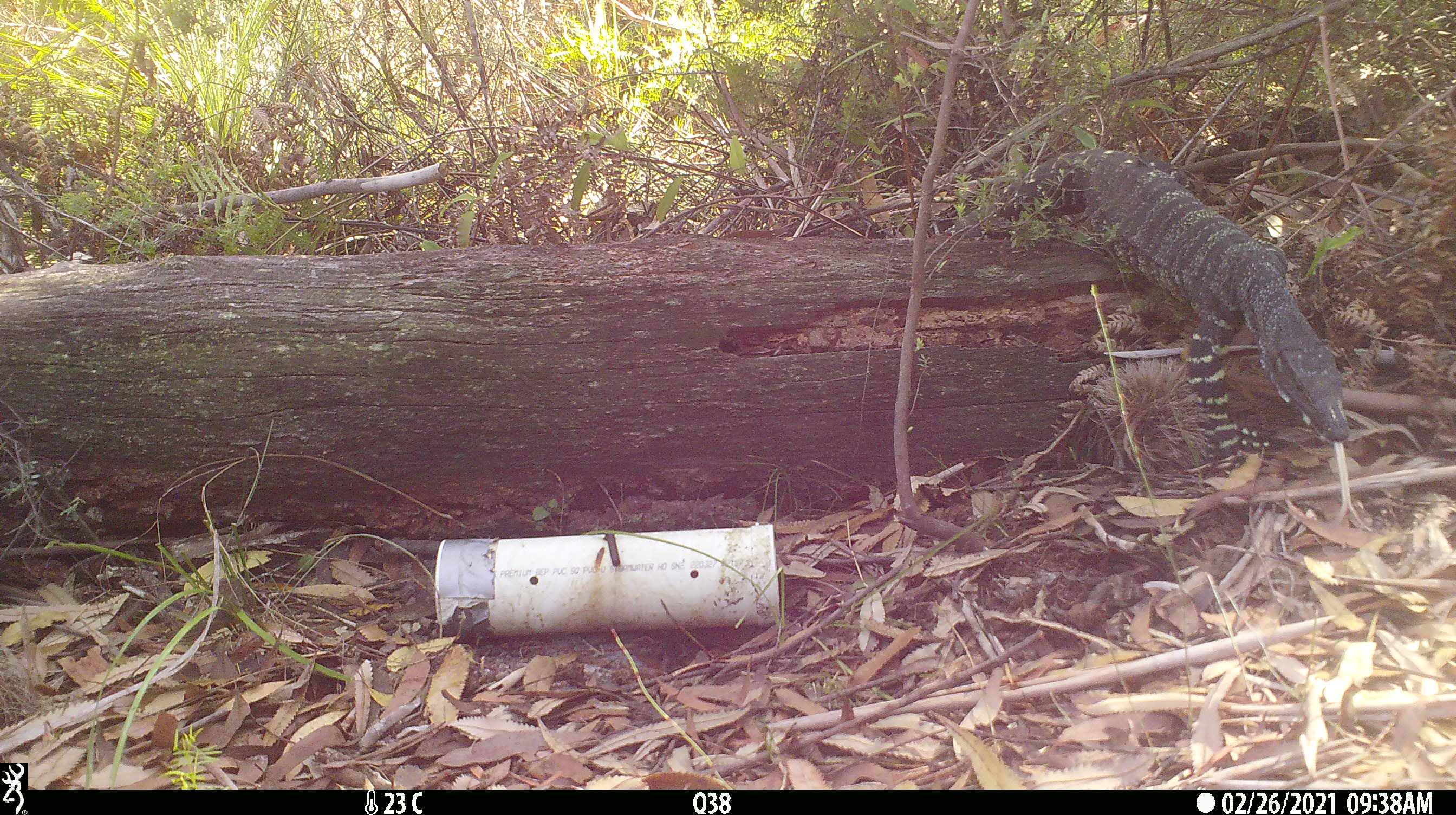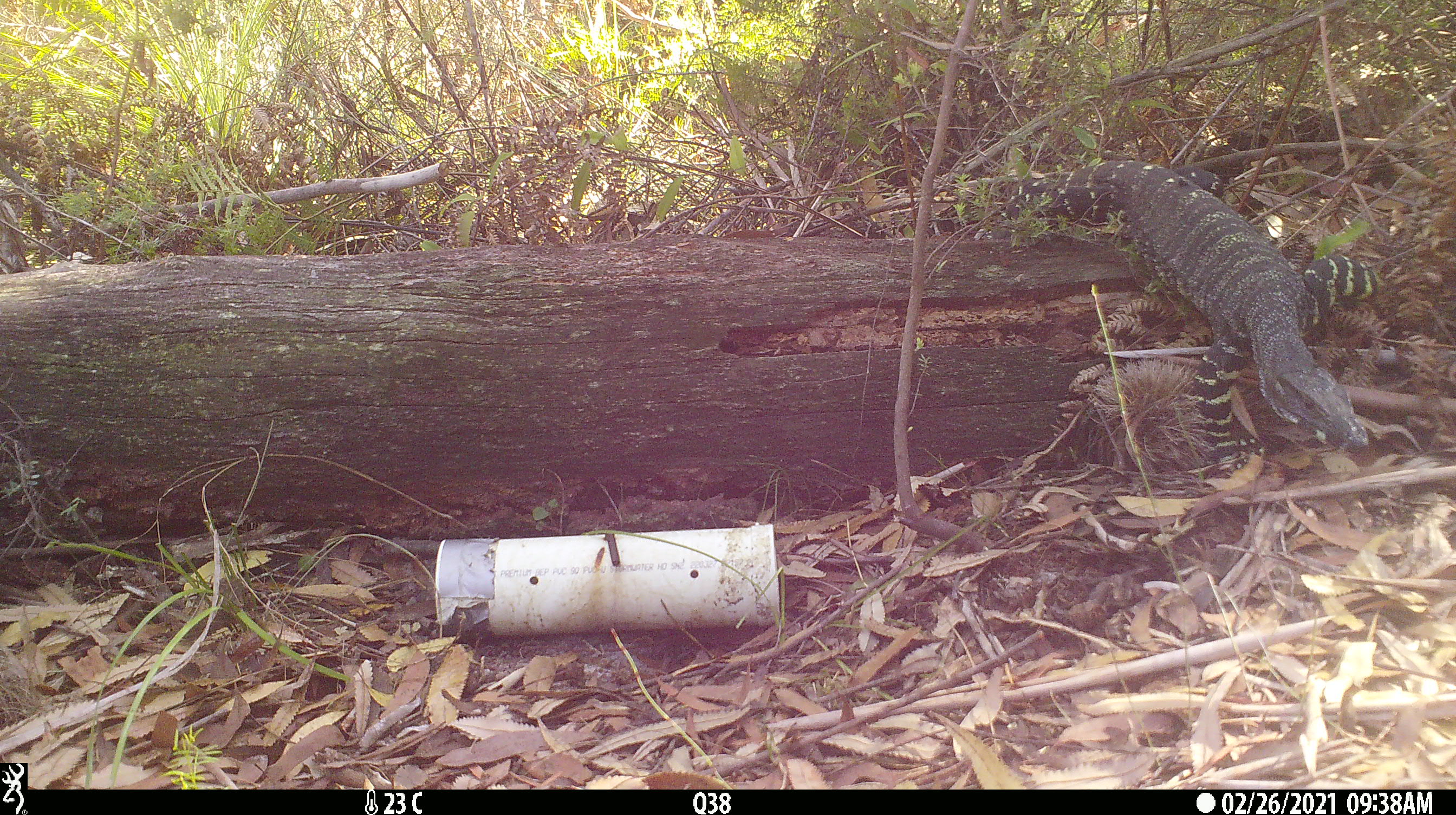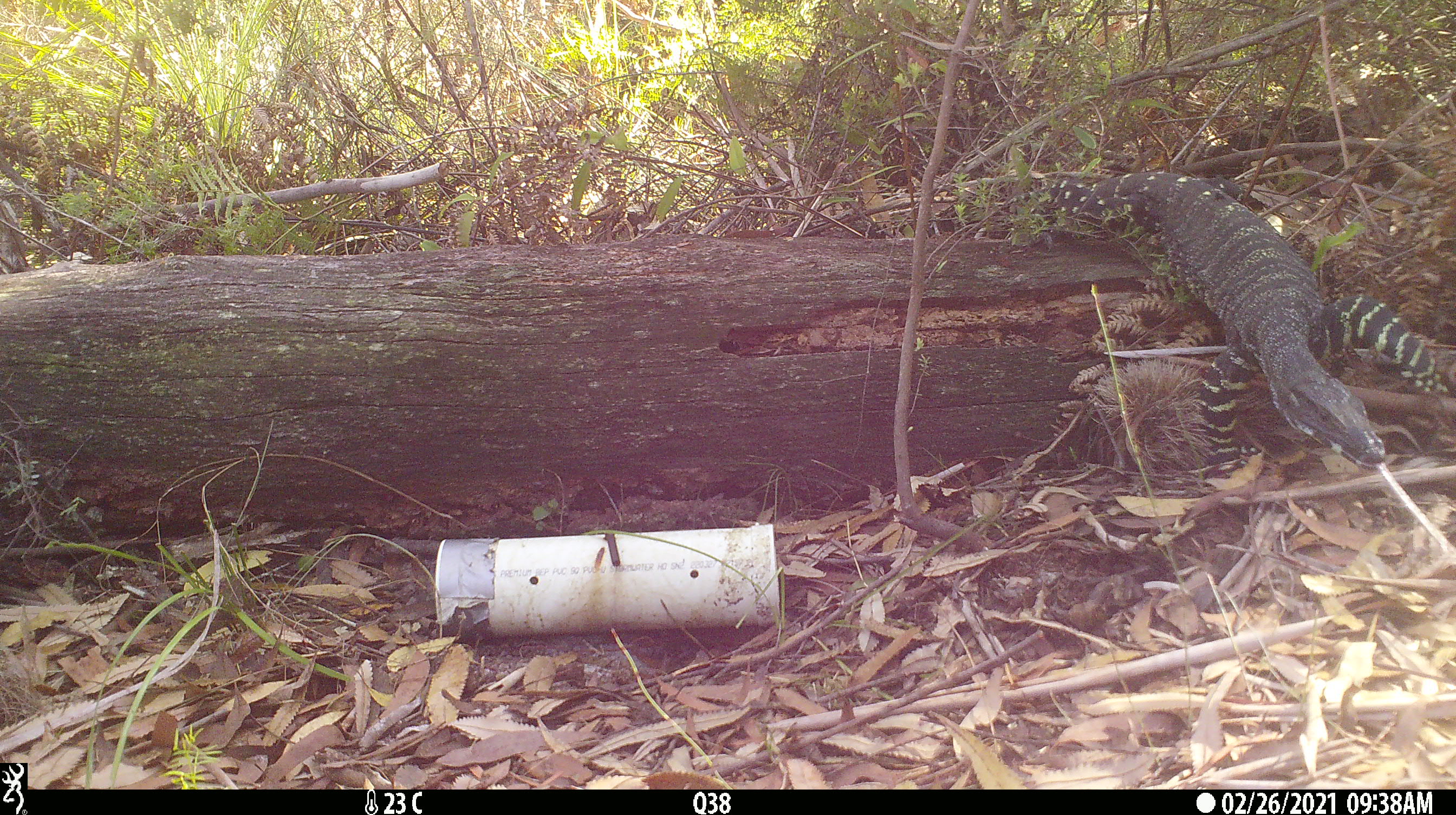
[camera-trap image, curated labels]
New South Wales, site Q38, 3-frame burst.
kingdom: Animalia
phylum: Chordata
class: Reptilia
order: Squamata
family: Varanidae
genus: Varanus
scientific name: Varanus varius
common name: lace monitor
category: goanna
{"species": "goanna (lace monitor) (Varanus varius)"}